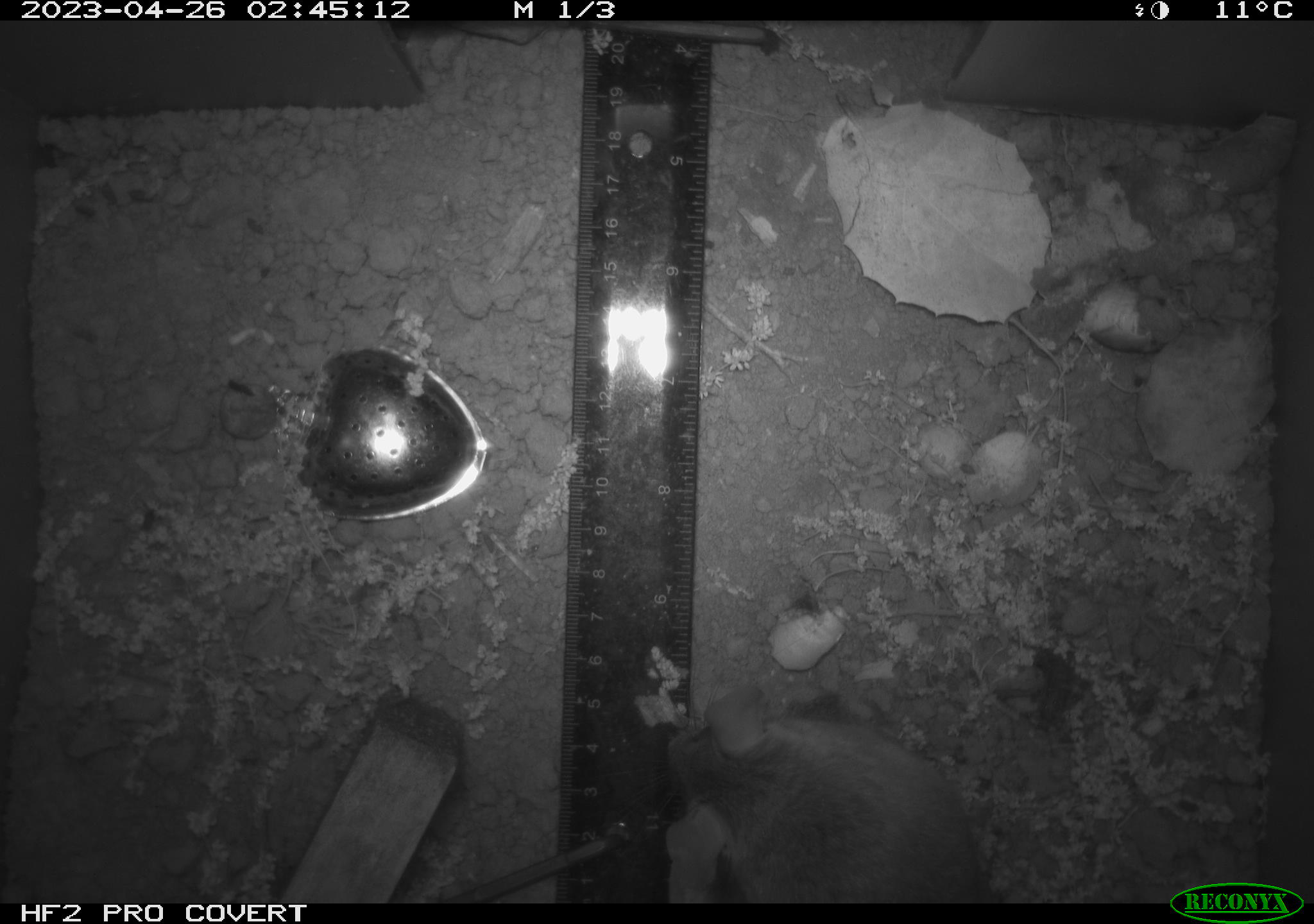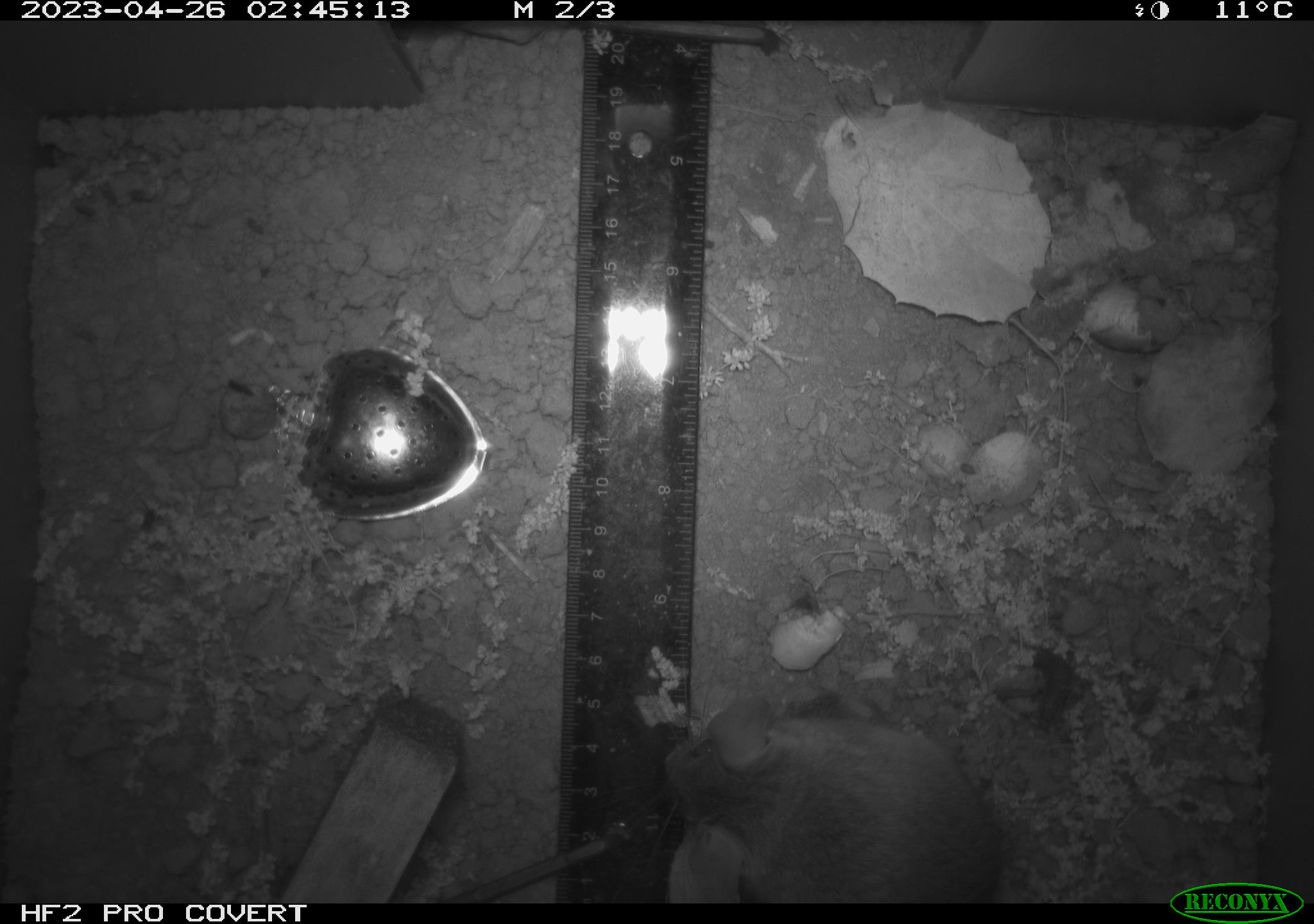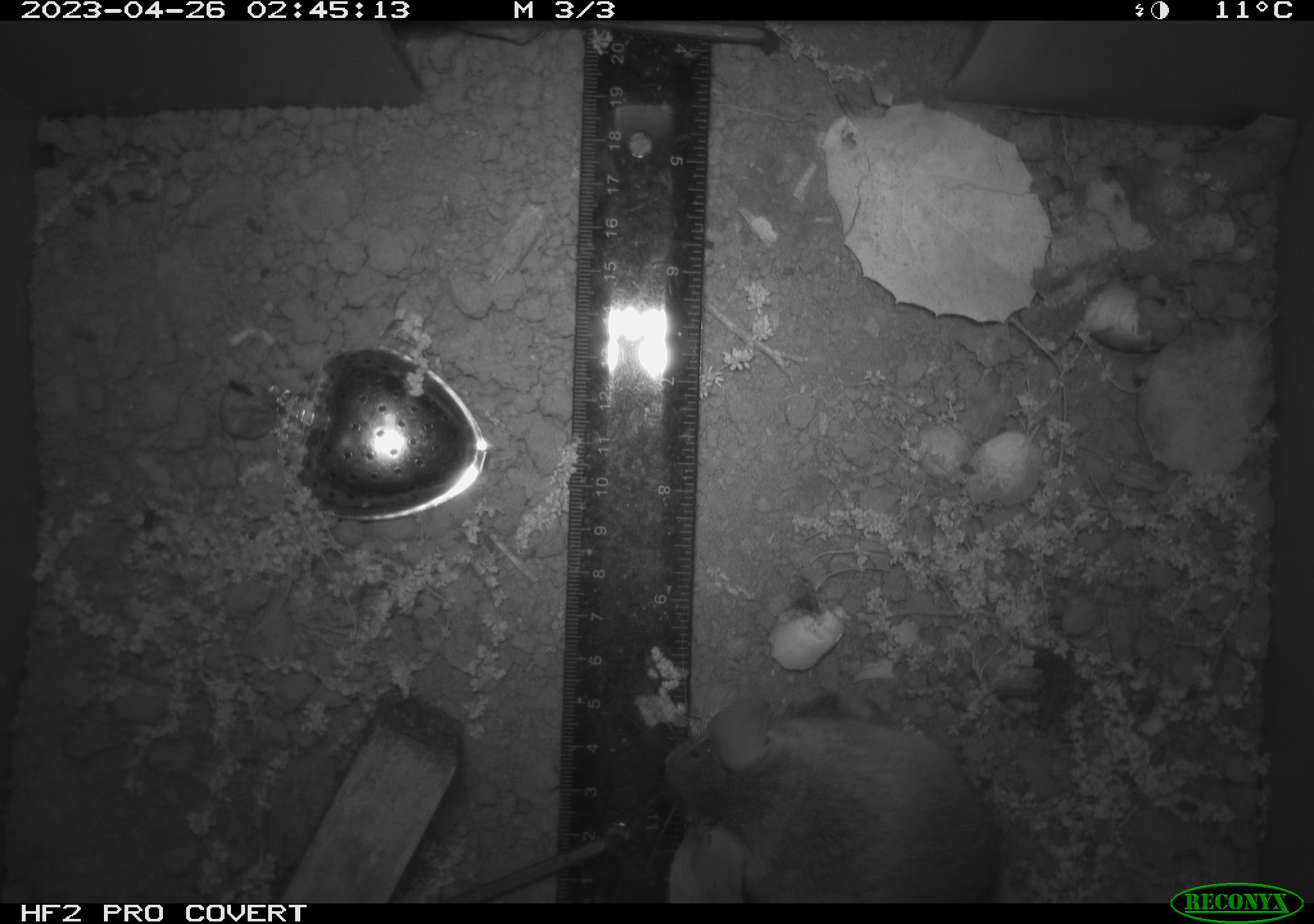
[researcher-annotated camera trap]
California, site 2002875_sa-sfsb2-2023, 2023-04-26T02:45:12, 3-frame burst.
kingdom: Animalia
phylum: Chordata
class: Mammalia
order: Rodentia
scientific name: Rodentia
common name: mouse species